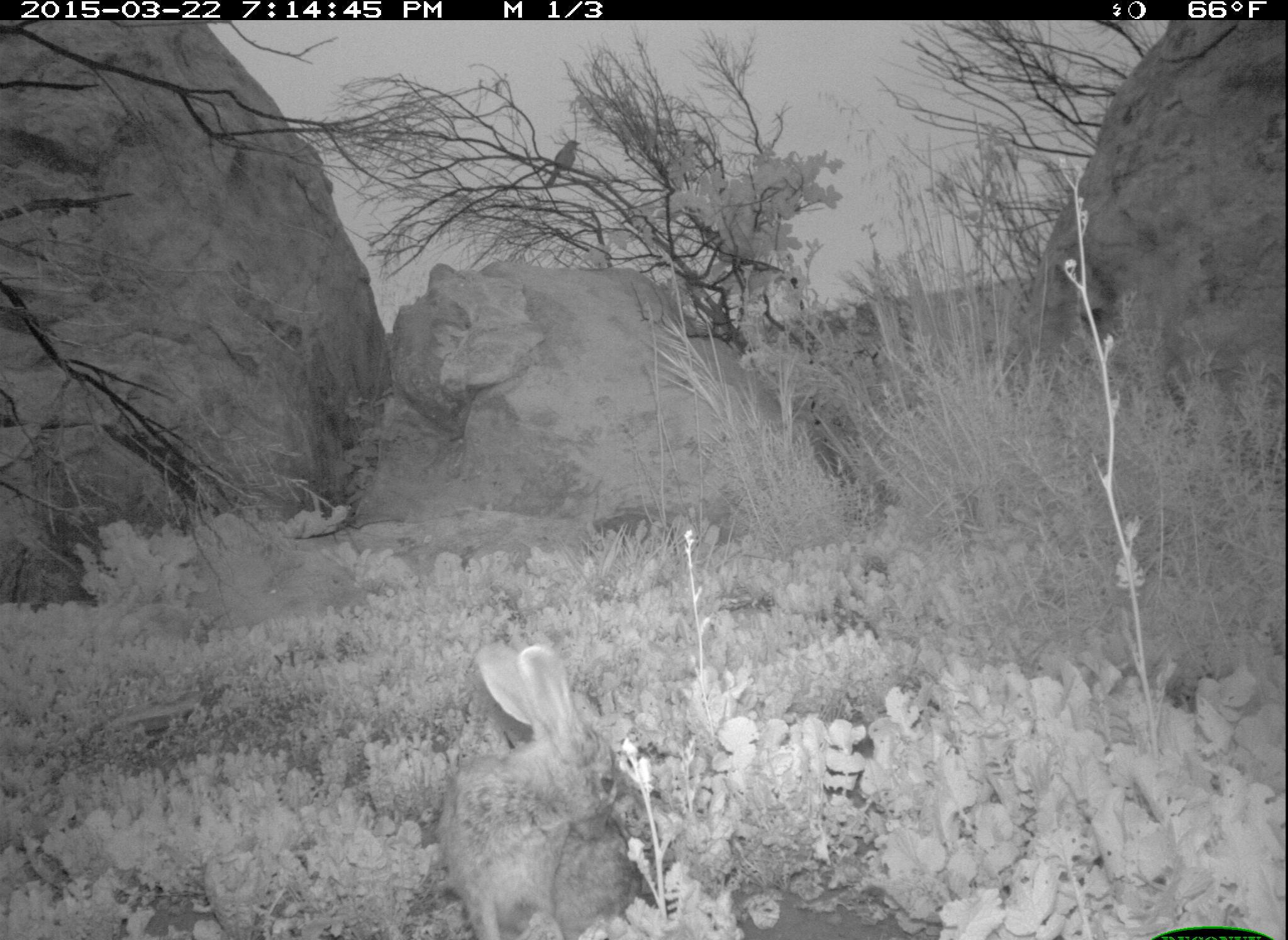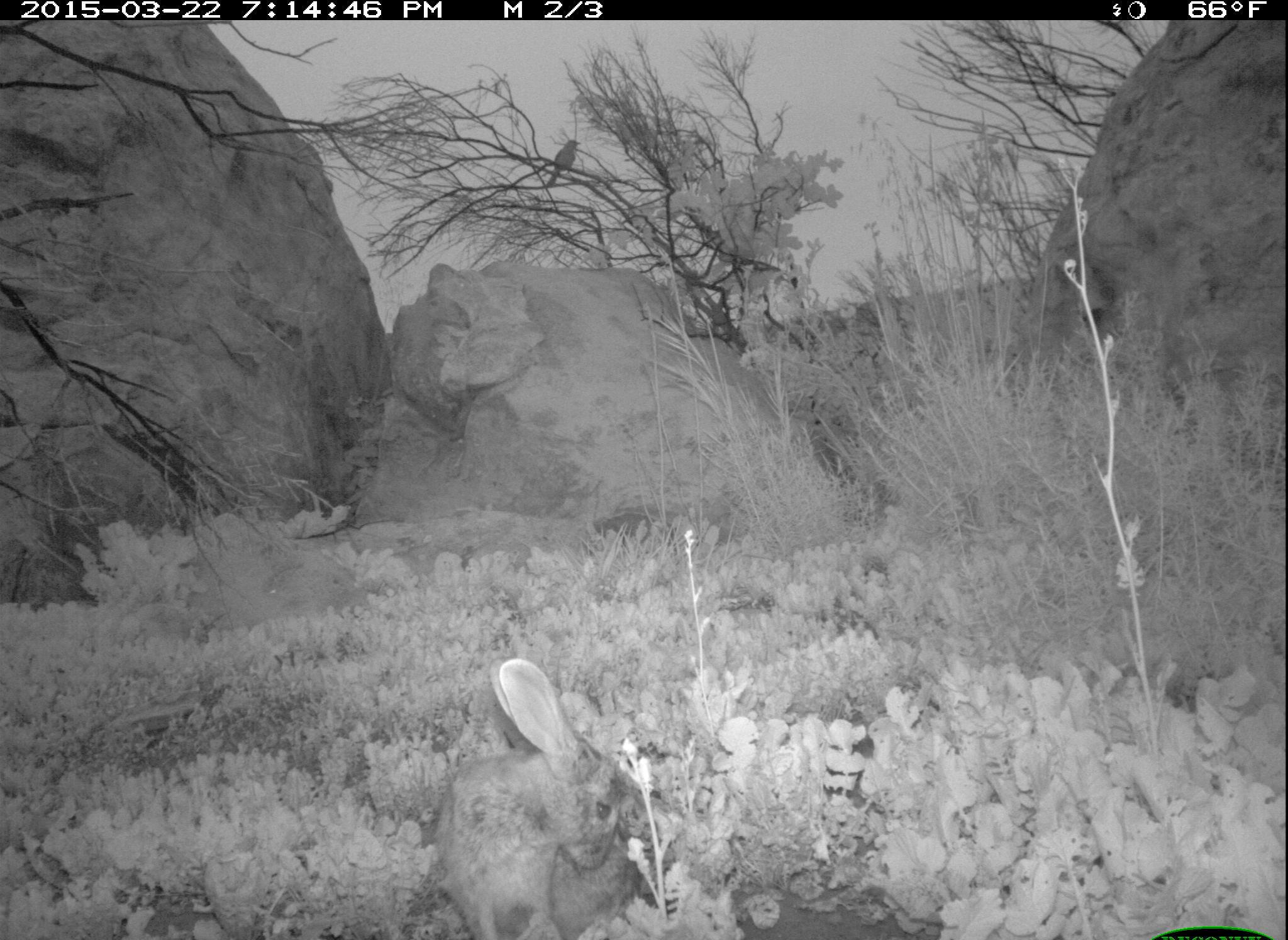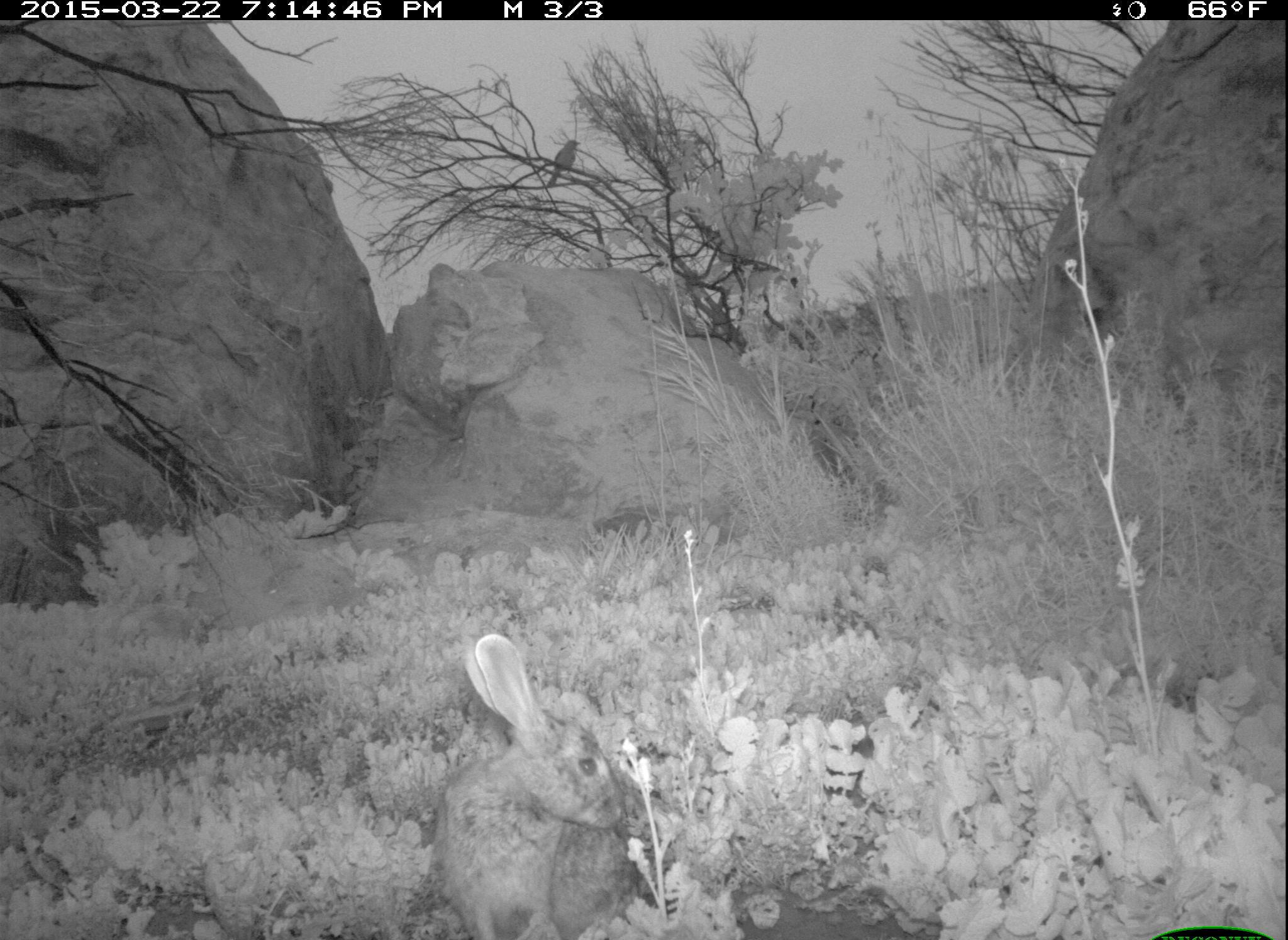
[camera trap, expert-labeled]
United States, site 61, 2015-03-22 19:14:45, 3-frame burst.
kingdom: Animalia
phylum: Chordata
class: Mammalia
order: Lagomorpha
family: Leporidae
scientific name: Leporidae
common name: rabbits and hares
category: rabbit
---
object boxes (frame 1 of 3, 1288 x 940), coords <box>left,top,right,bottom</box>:
rabbit: <box>411,617,667,940</box>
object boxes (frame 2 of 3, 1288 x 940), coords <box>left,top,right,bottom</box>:
rabbit: <box>414,638,699,937</box>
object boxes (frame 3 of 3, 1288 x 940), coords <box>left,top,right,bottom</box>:
rabbit: <box>431,622,639,937</box>